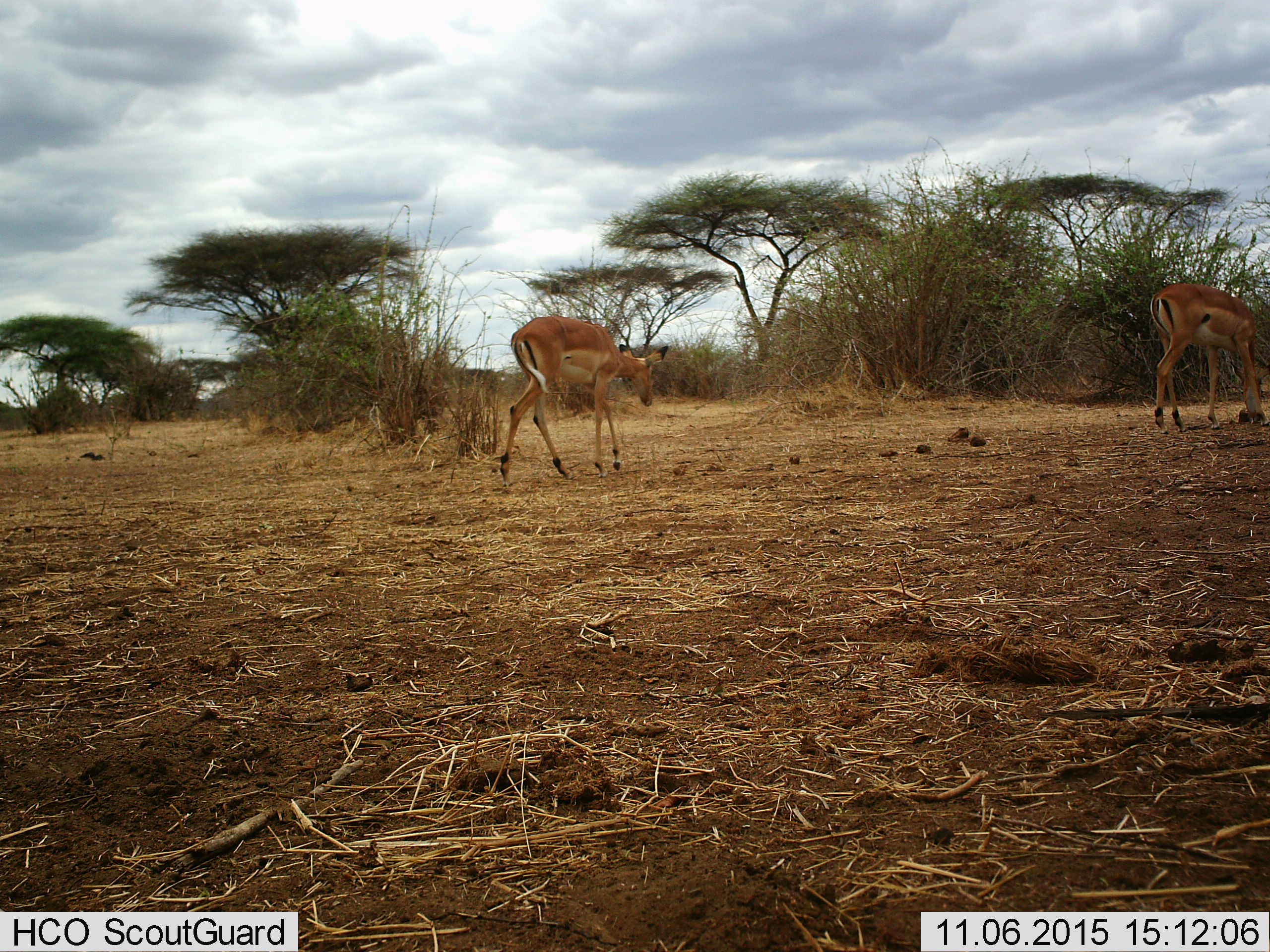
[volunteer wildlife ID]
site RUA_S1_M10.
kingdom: Animalia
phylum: Chordata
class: Mammalia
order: Artiodactyla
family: Bovidae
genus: Aepyceros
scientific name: Aepyceros melampus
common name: impala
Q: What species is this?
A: Impala (Aepyceros melampus).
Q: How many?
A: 2.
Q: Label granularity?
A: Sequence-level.